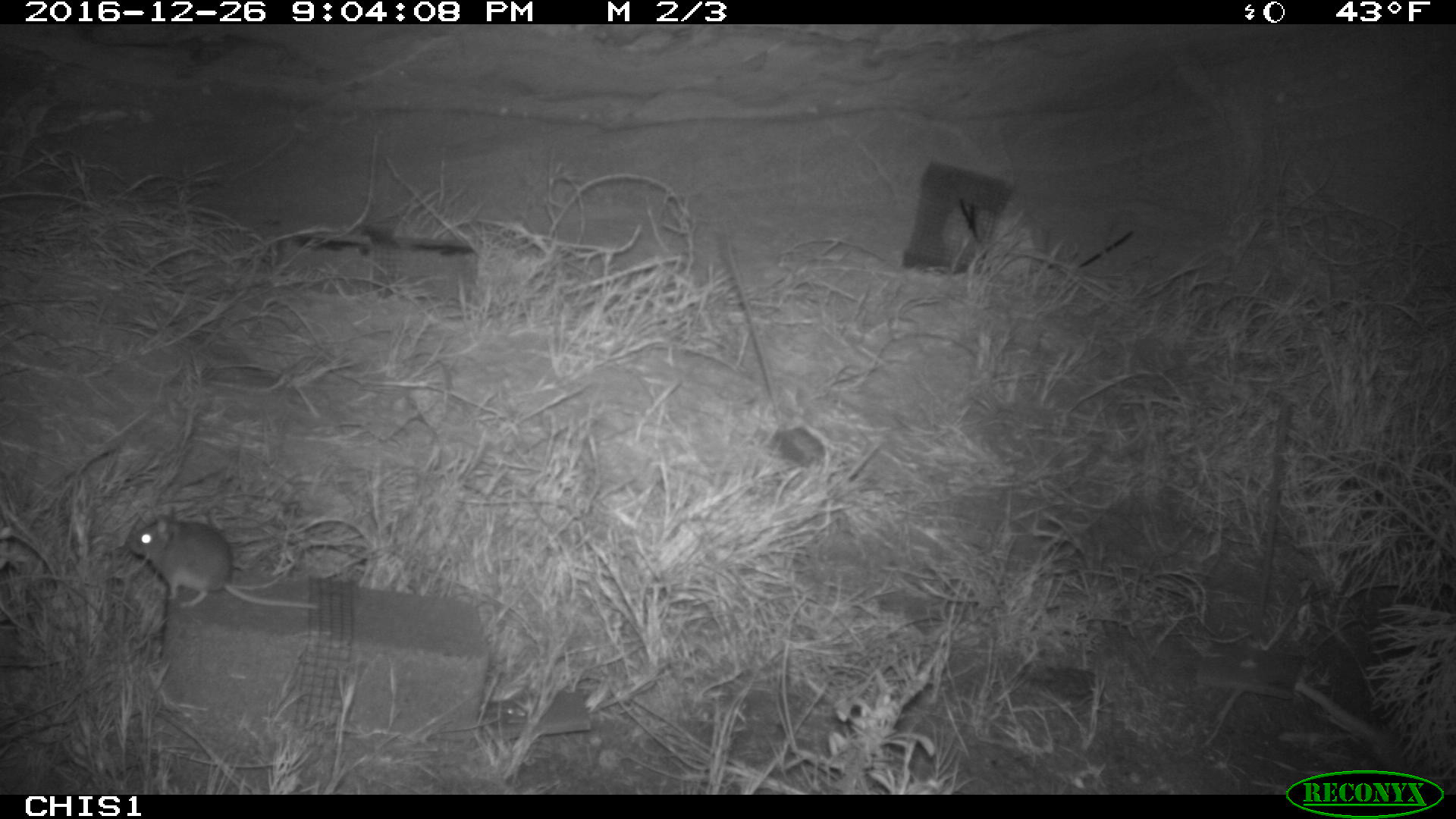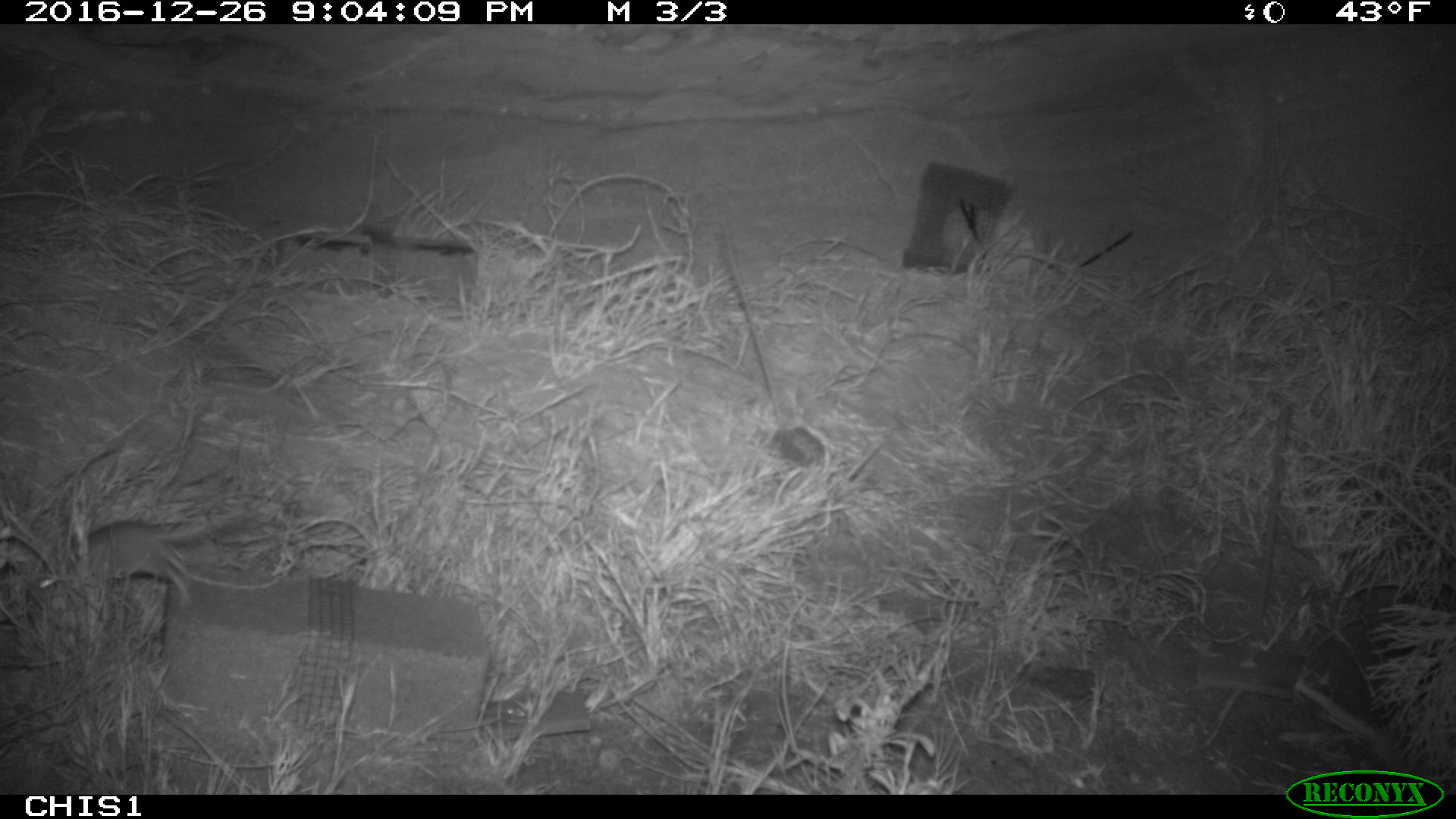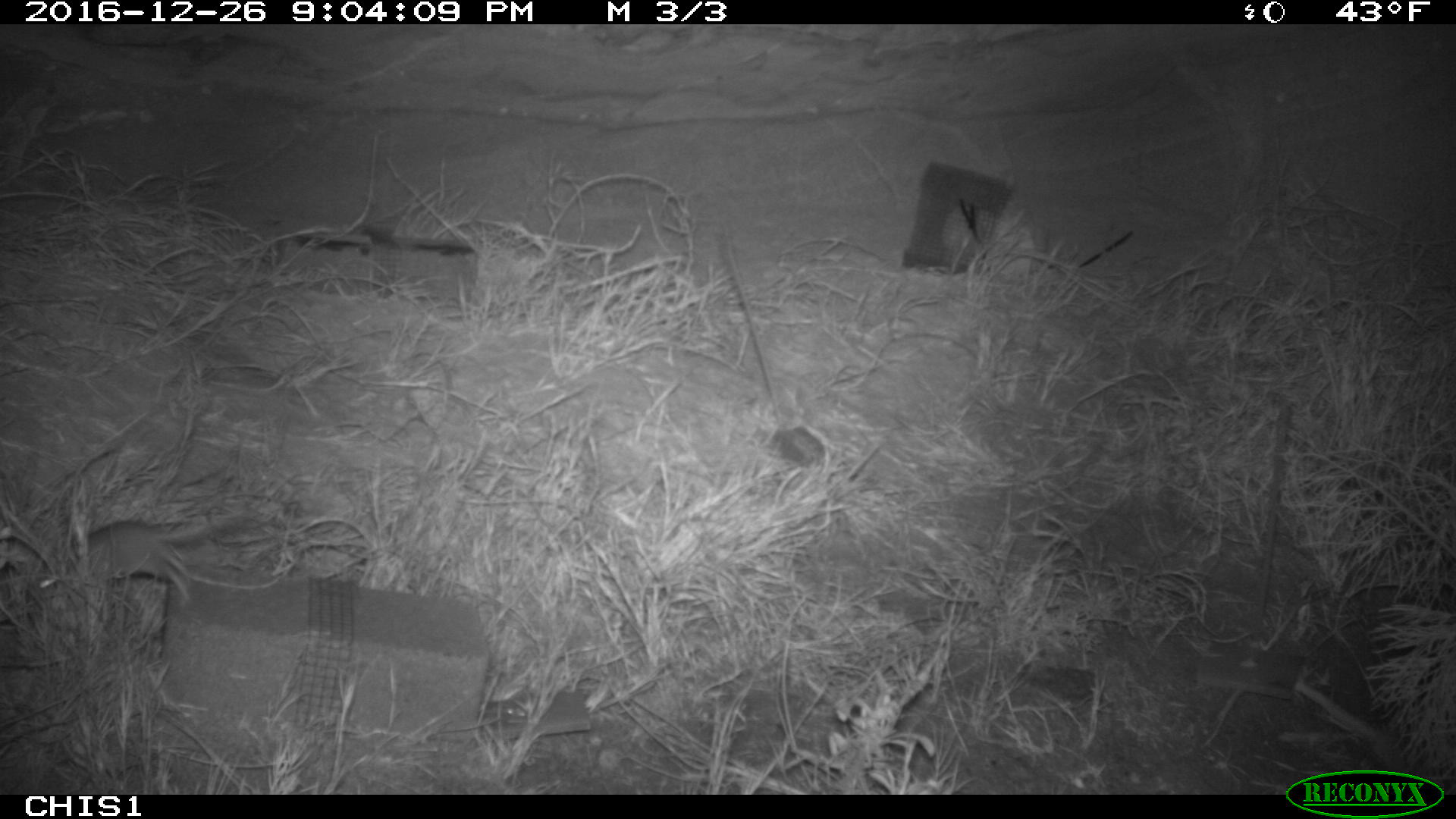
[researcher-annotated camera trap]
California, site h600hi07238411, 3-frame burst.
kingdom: Animalia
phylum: Chordata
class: Mammalia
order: Rodentia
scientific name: Rodentia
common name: rodent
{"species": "rodent (Rodentia)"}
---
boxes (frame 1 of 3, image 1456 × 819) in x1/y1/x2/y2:
rodent: 122/504/315/610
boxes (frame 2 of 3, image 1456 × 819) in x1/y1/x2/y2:
rodent: 36/518/235/602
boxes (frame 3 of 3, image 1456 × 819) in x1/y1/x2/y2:
rodent: 38/516/237/598